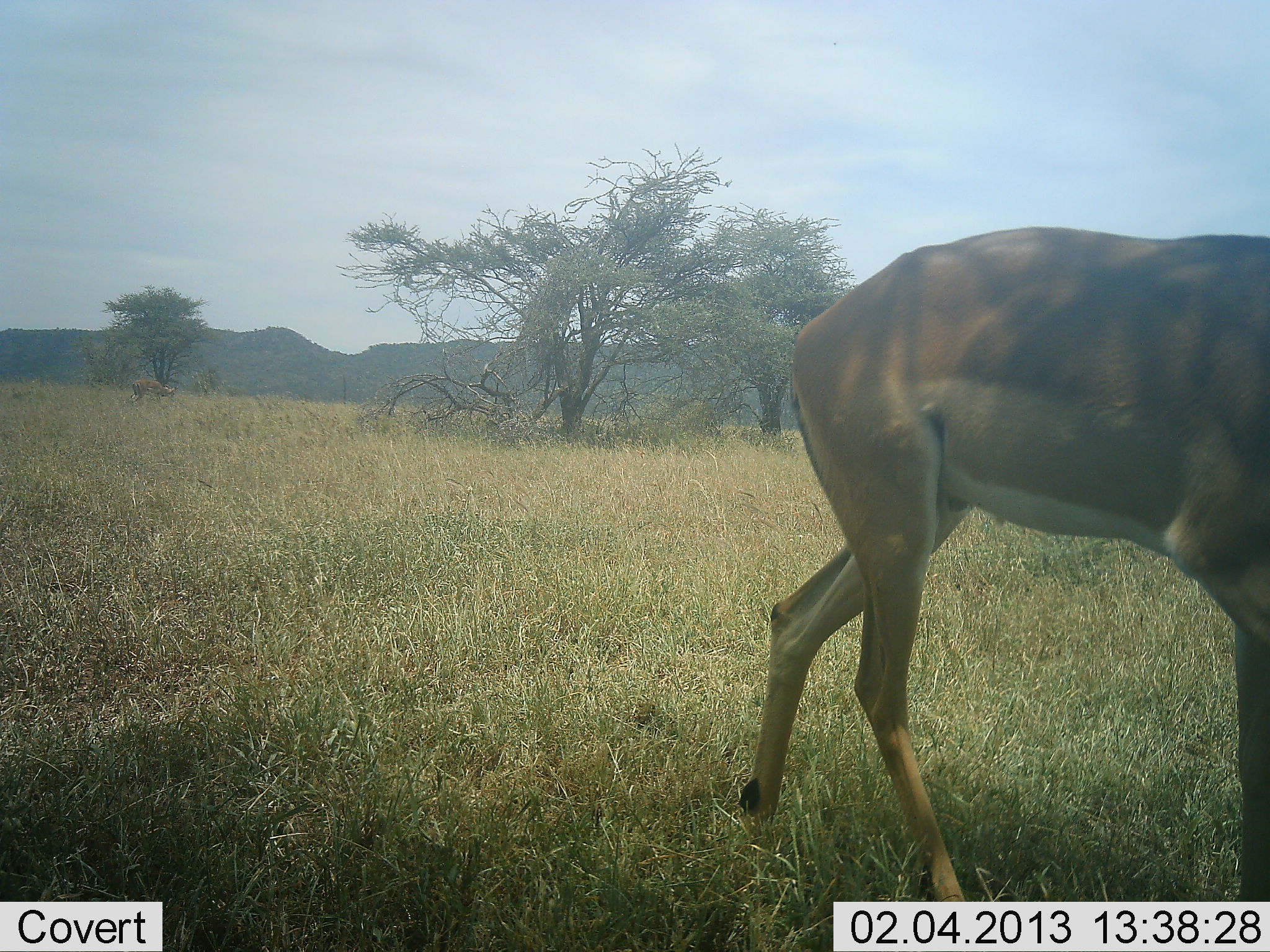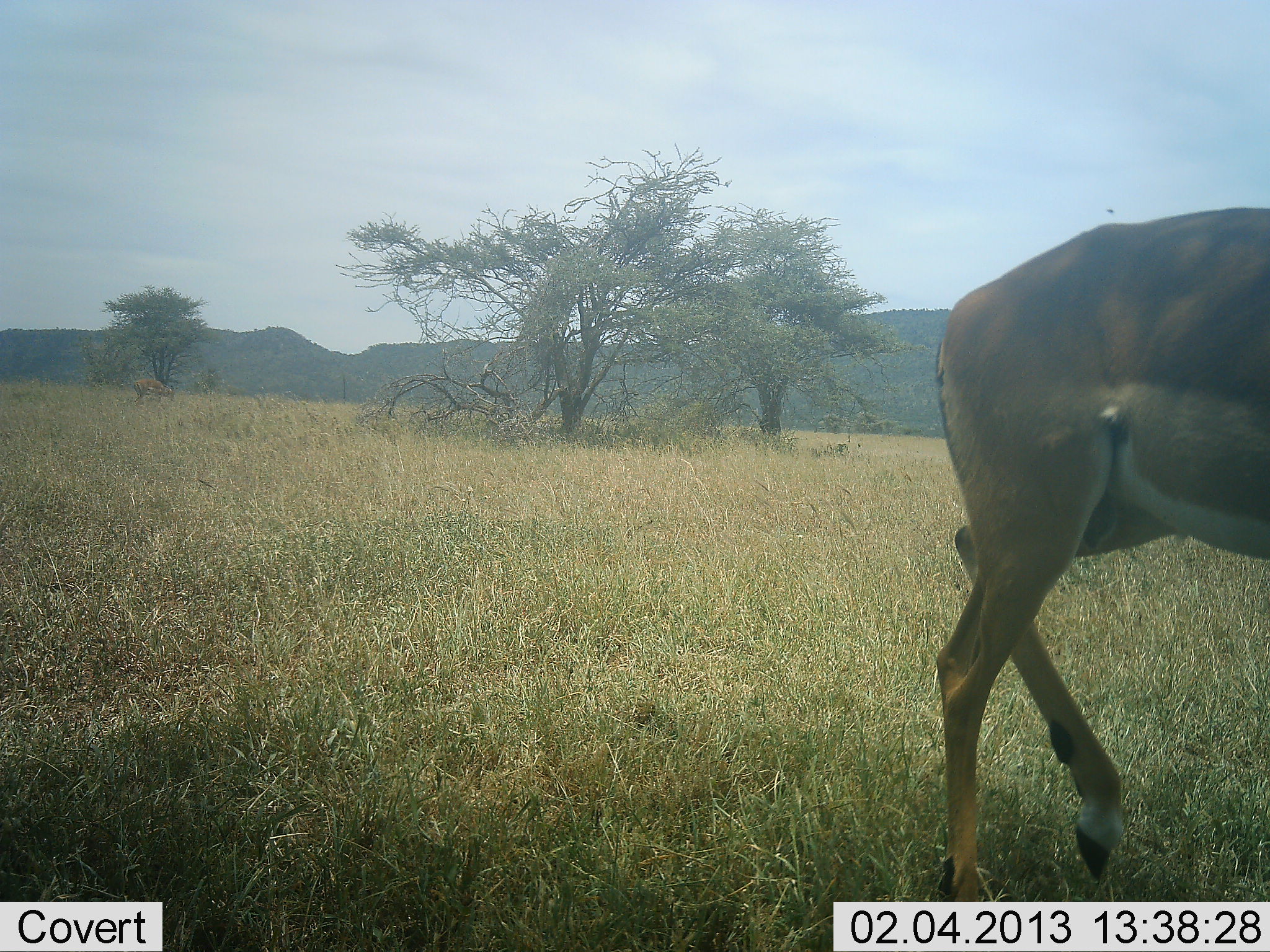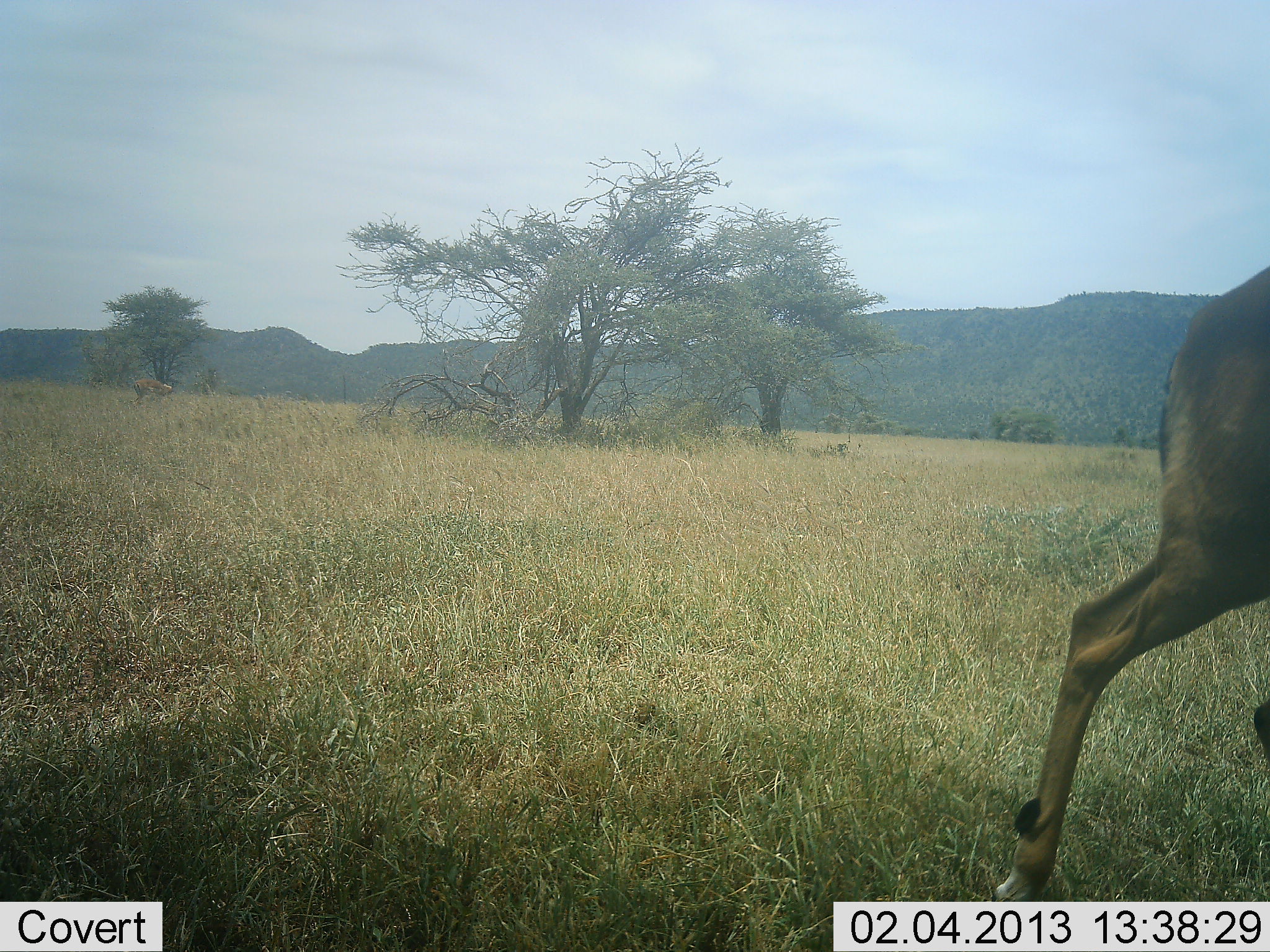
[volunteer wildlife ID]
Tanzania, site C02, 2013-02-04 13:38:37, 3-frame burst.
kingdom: Animalia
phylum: Chordata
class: Mammalia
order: Artiodactyla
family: Bovidae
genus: Aepyceros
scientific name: Aepyceros melampus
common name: impala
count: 1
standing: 12%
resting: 0%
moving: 94%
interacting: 0%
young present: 0%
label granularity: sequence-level